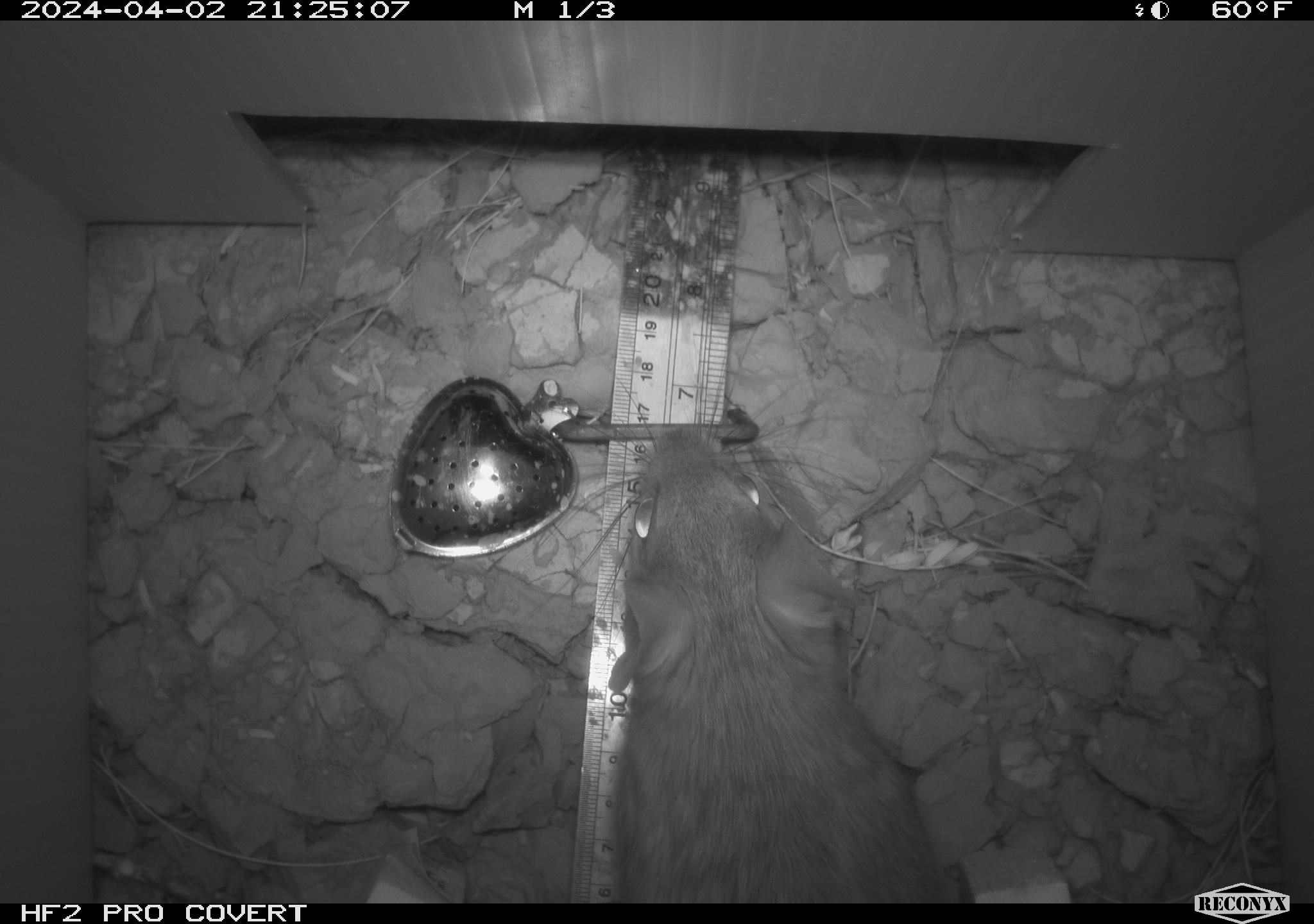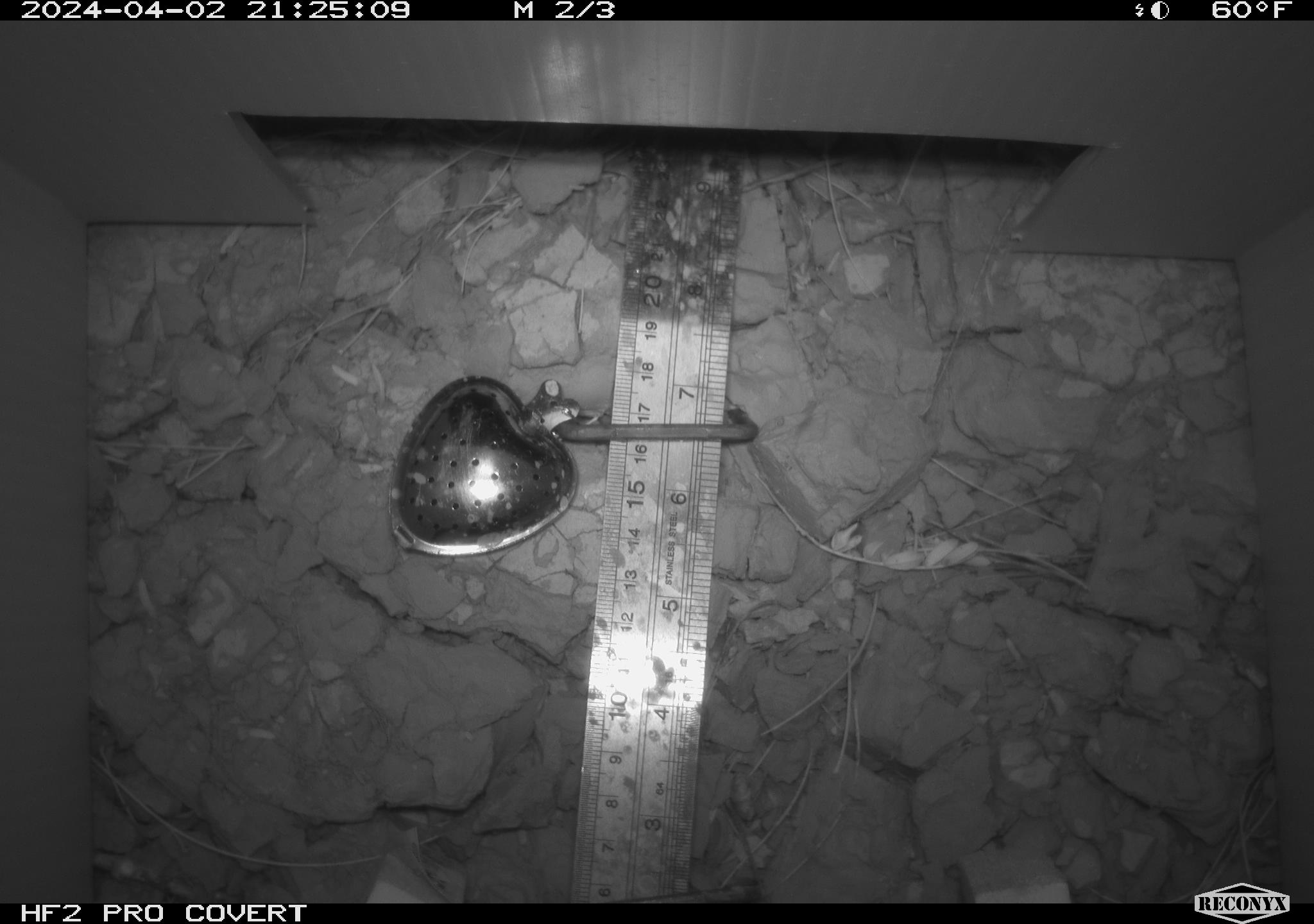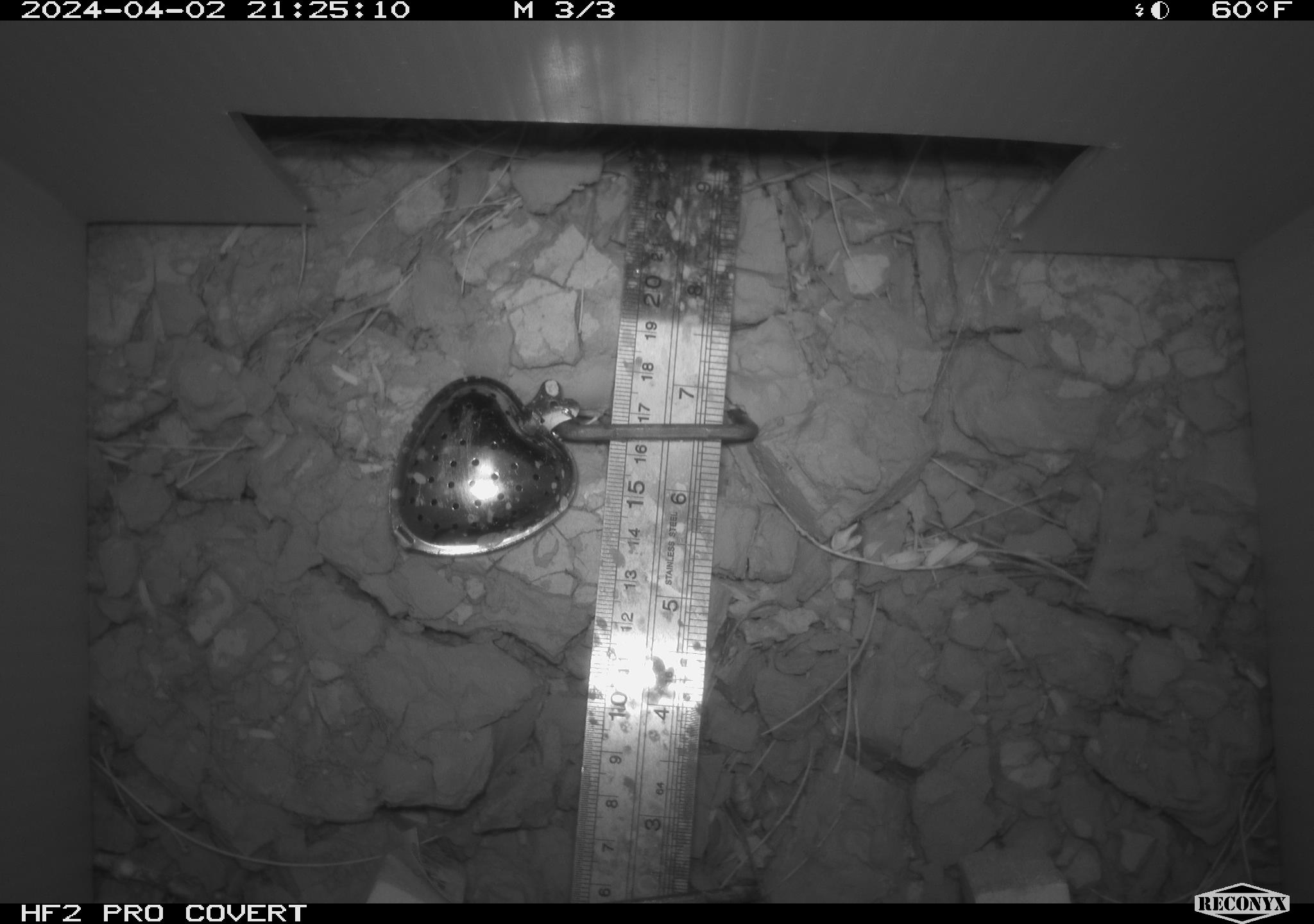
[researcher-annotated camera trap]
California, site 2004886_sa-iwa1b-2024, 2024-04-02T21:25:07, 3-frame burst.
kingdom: Animalia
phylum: Chordata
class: Mammalia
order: Rodentia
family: Cricetidae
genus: Neotoma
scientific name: Neotoma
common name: pack rat or woodrat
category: neotoma species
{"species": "neotoma species (pack rat or woodrat) (Neotoma)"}